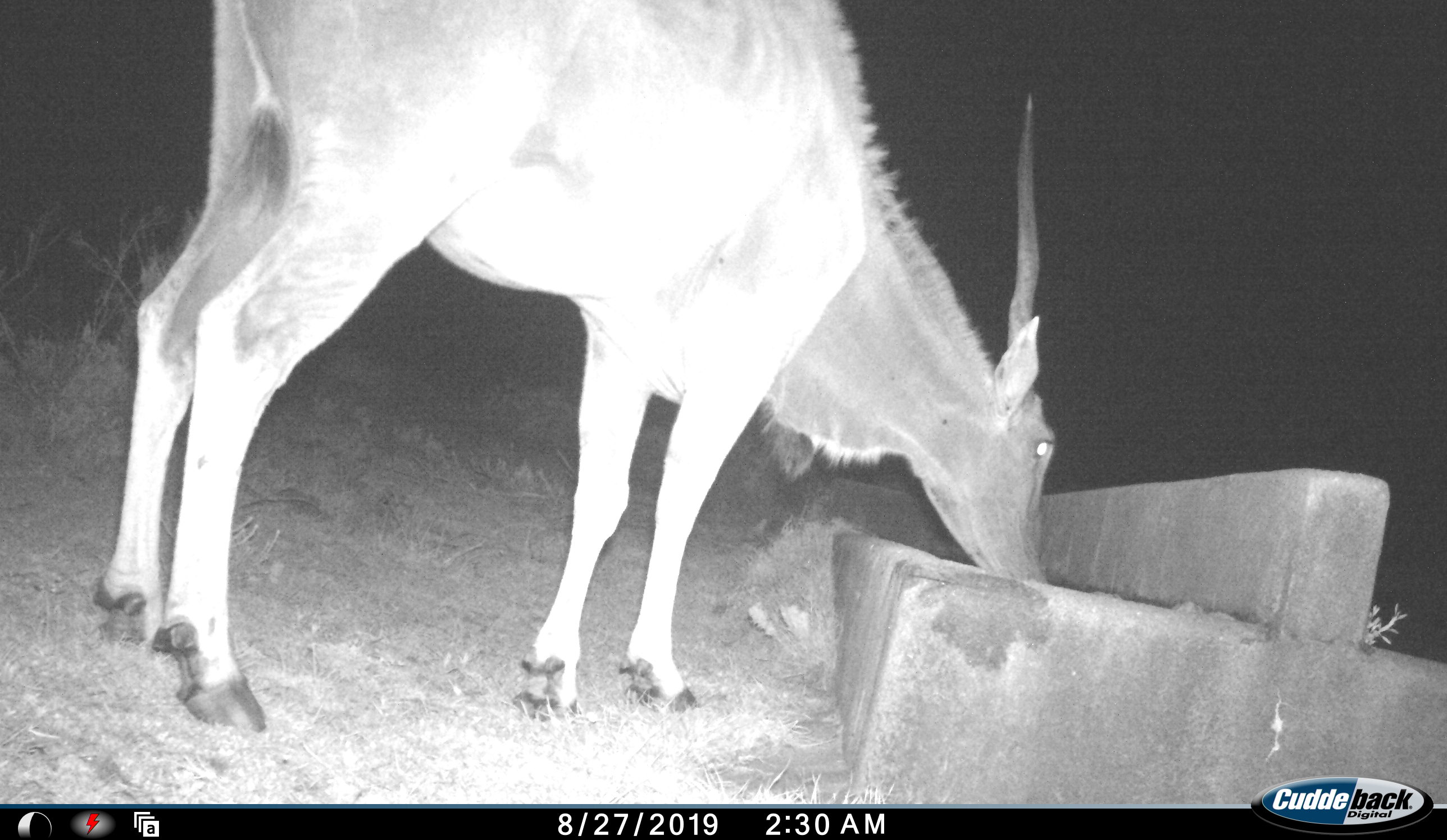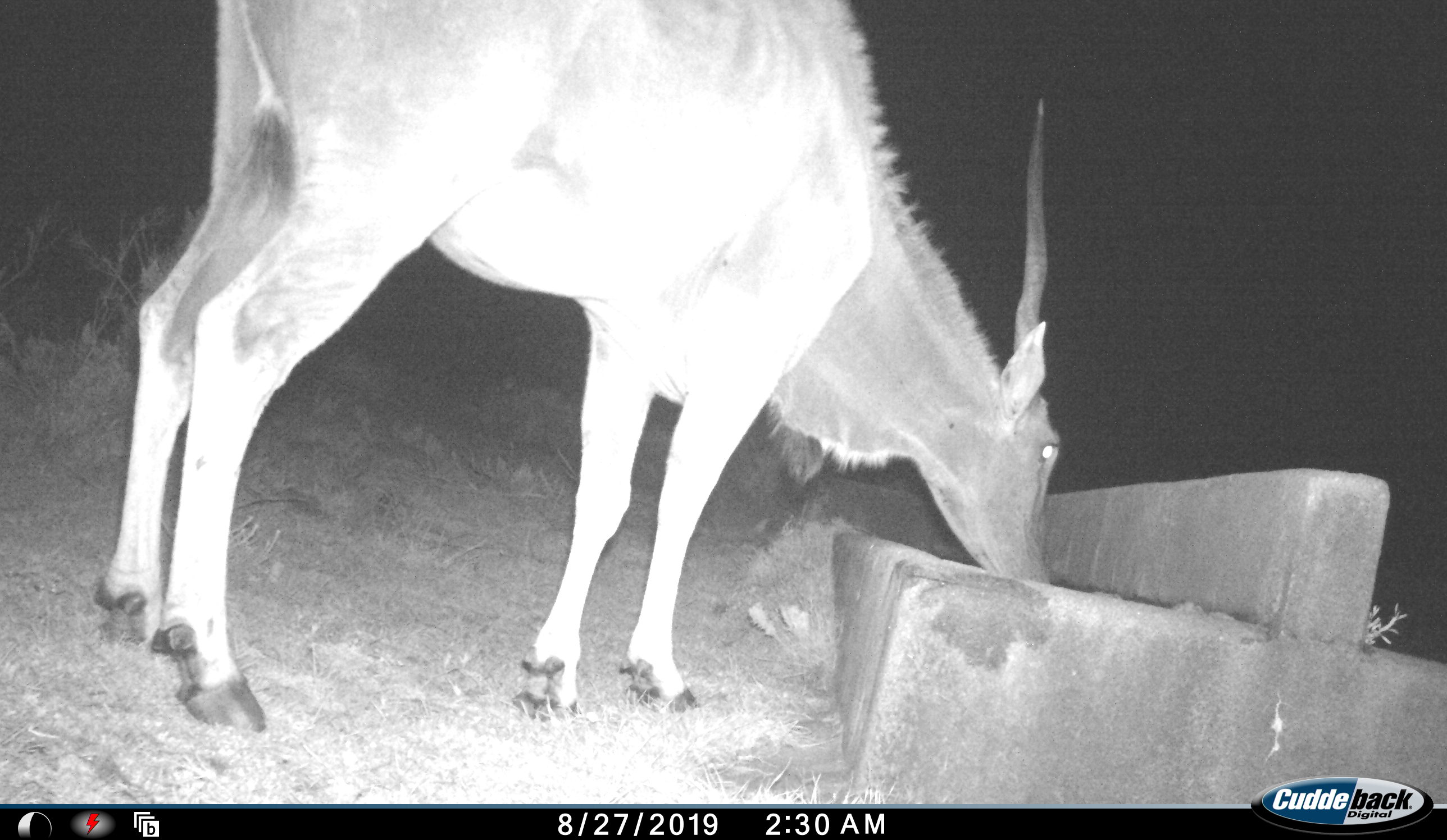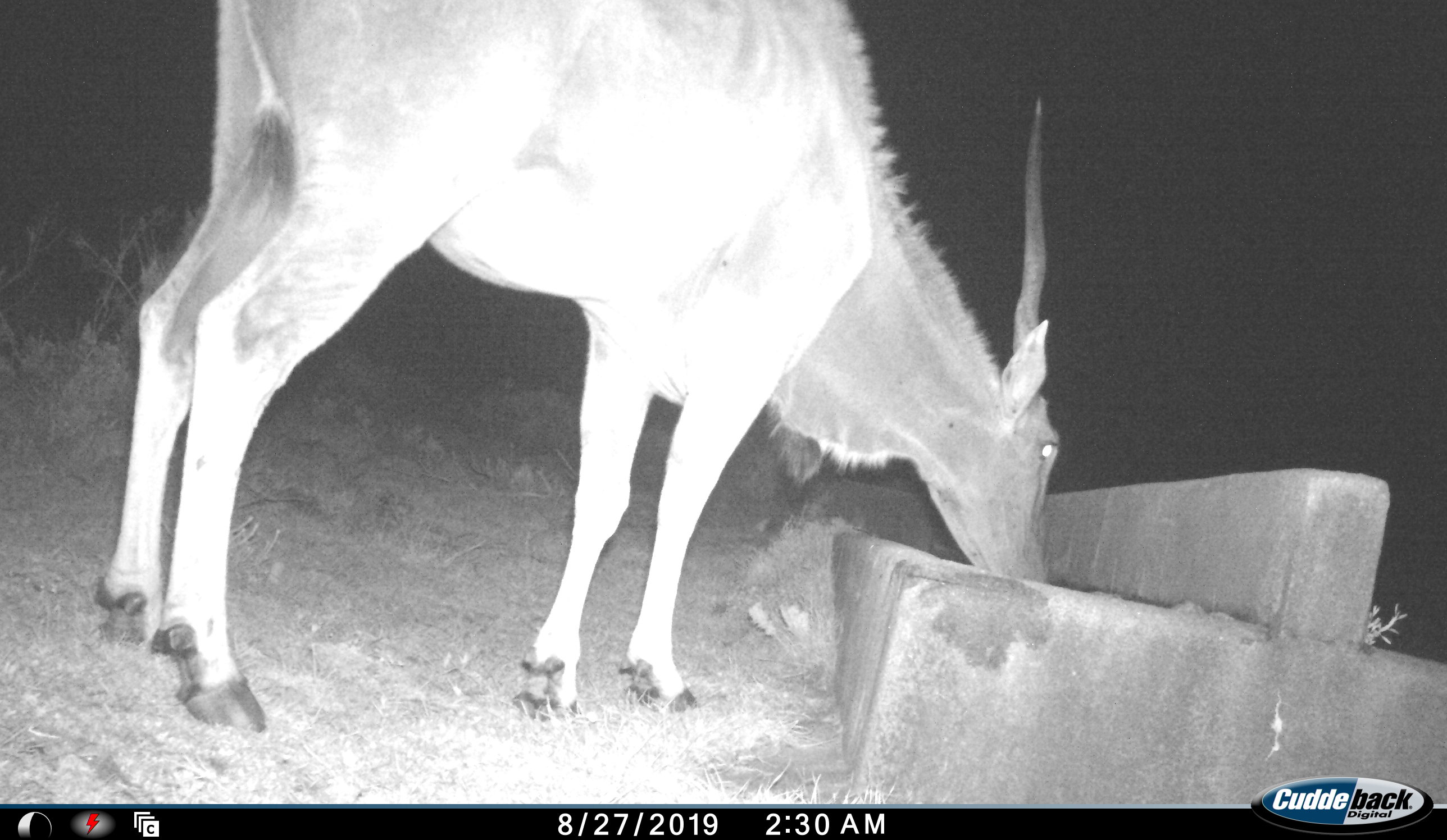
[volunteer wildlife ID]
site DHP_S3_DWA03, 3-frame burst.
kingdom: Animalia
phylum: Chordata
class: Mammalia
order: Artiodactyla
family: Bovidae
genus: Tragelaphus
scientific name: Tragelaphus oryx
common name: eland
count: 1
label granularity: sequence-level